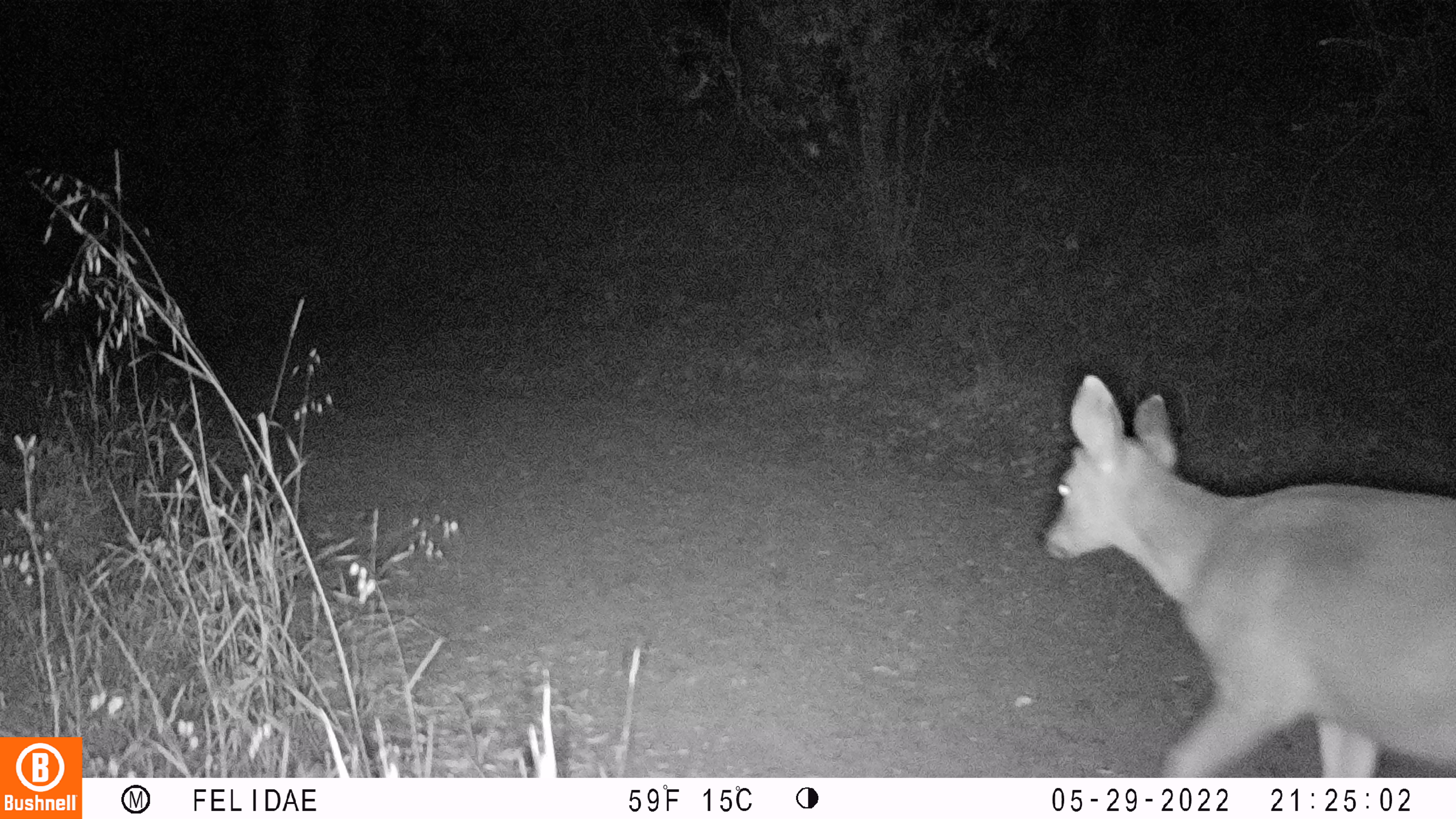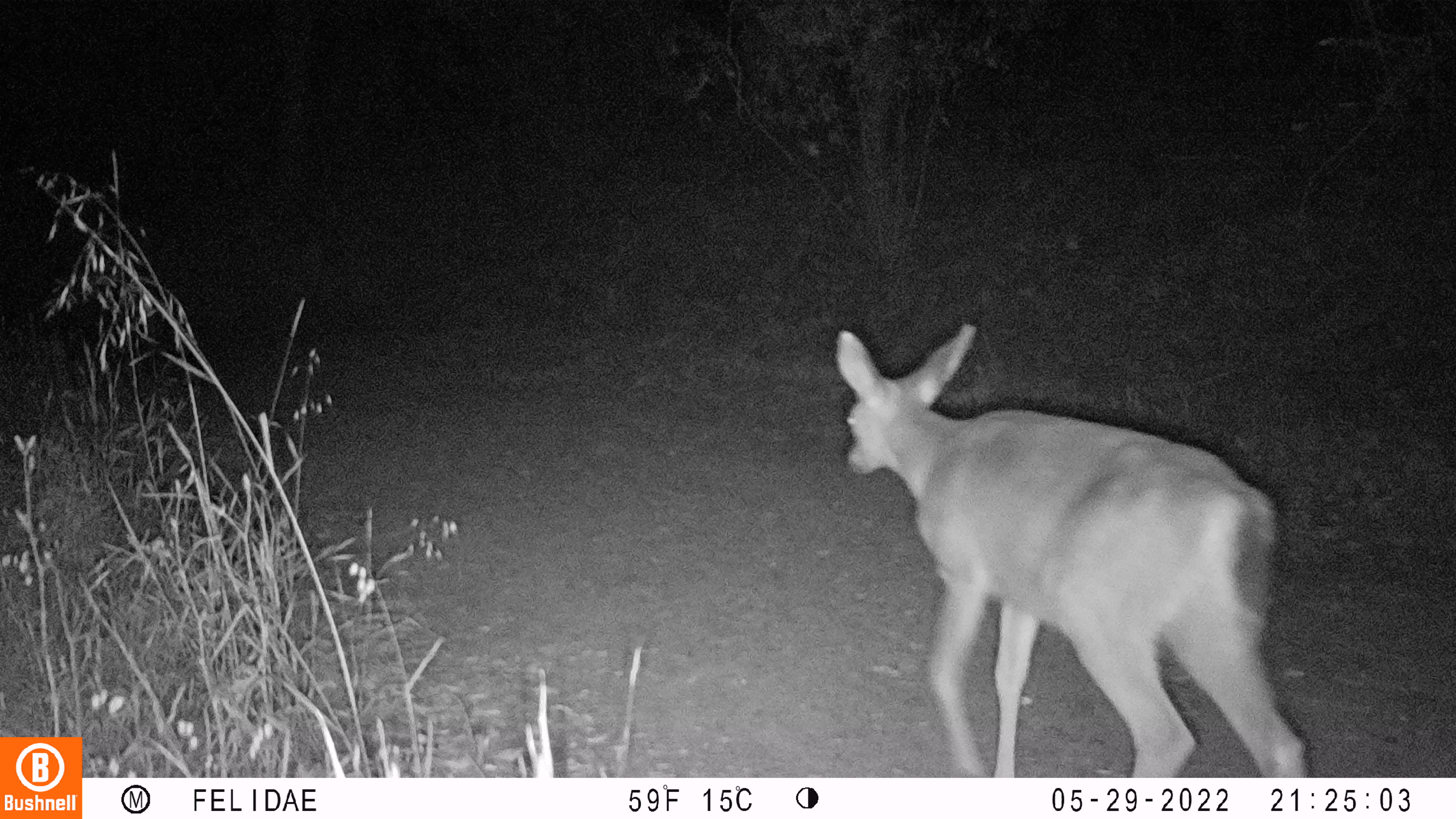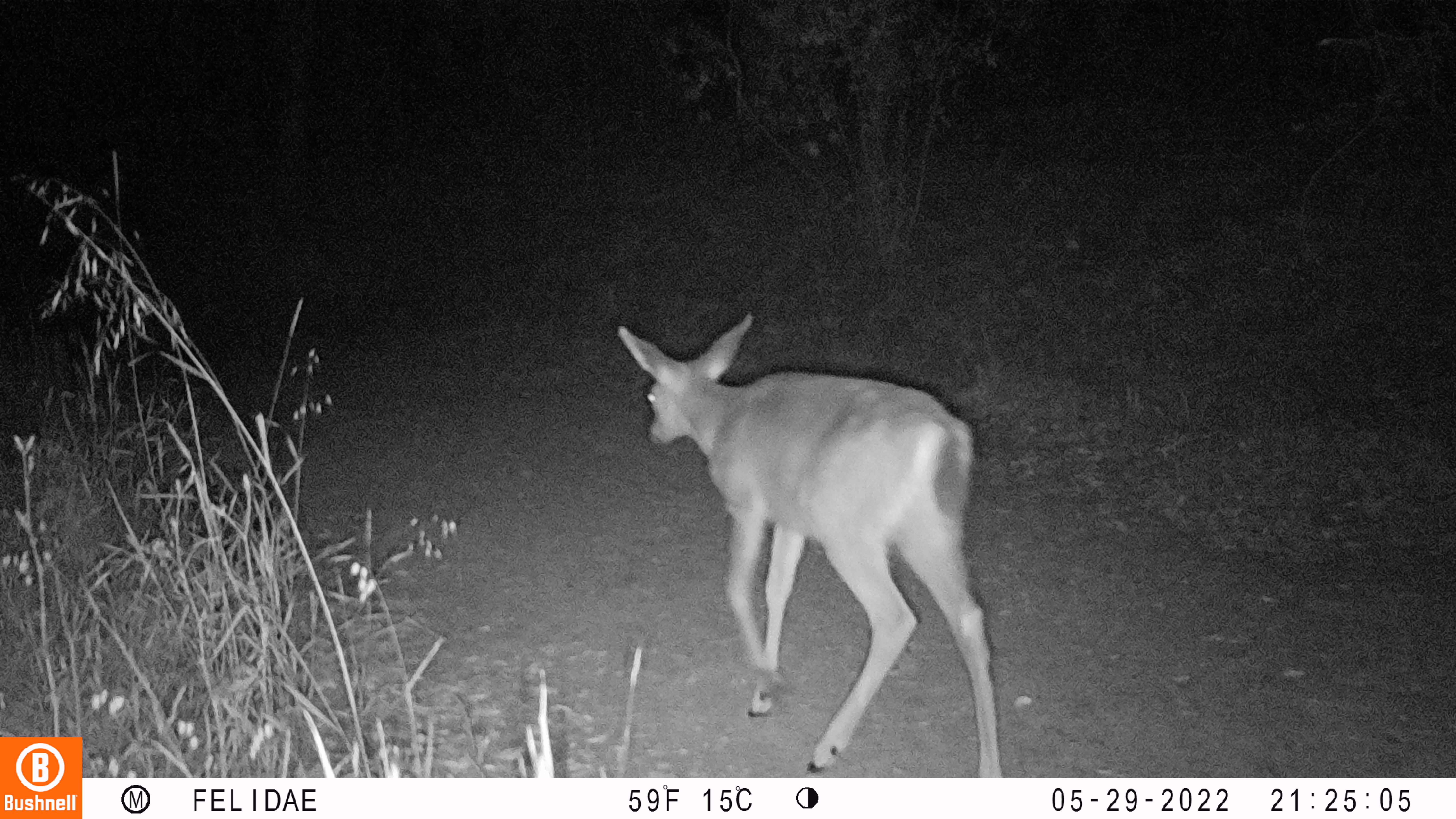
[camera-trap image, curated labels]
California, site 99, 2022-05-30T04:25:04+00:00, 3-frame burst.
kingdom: Animalia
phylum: Chordata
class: Mammalia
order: Artiodactyla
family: Cervidae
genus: Odocoileus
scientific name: Odocoileus hemionus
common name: mule deer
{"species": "mule deer (Odocoileus hemionus)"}